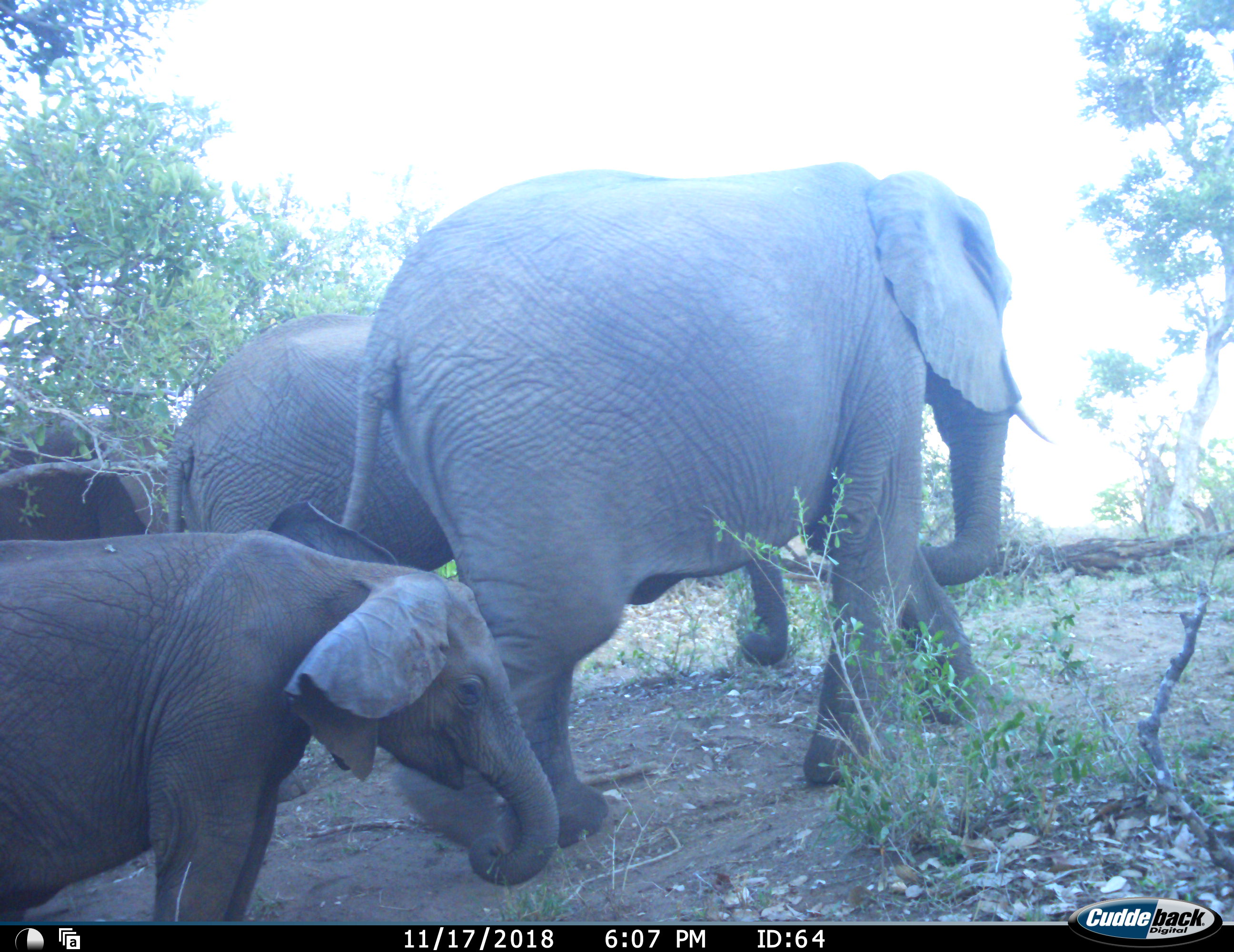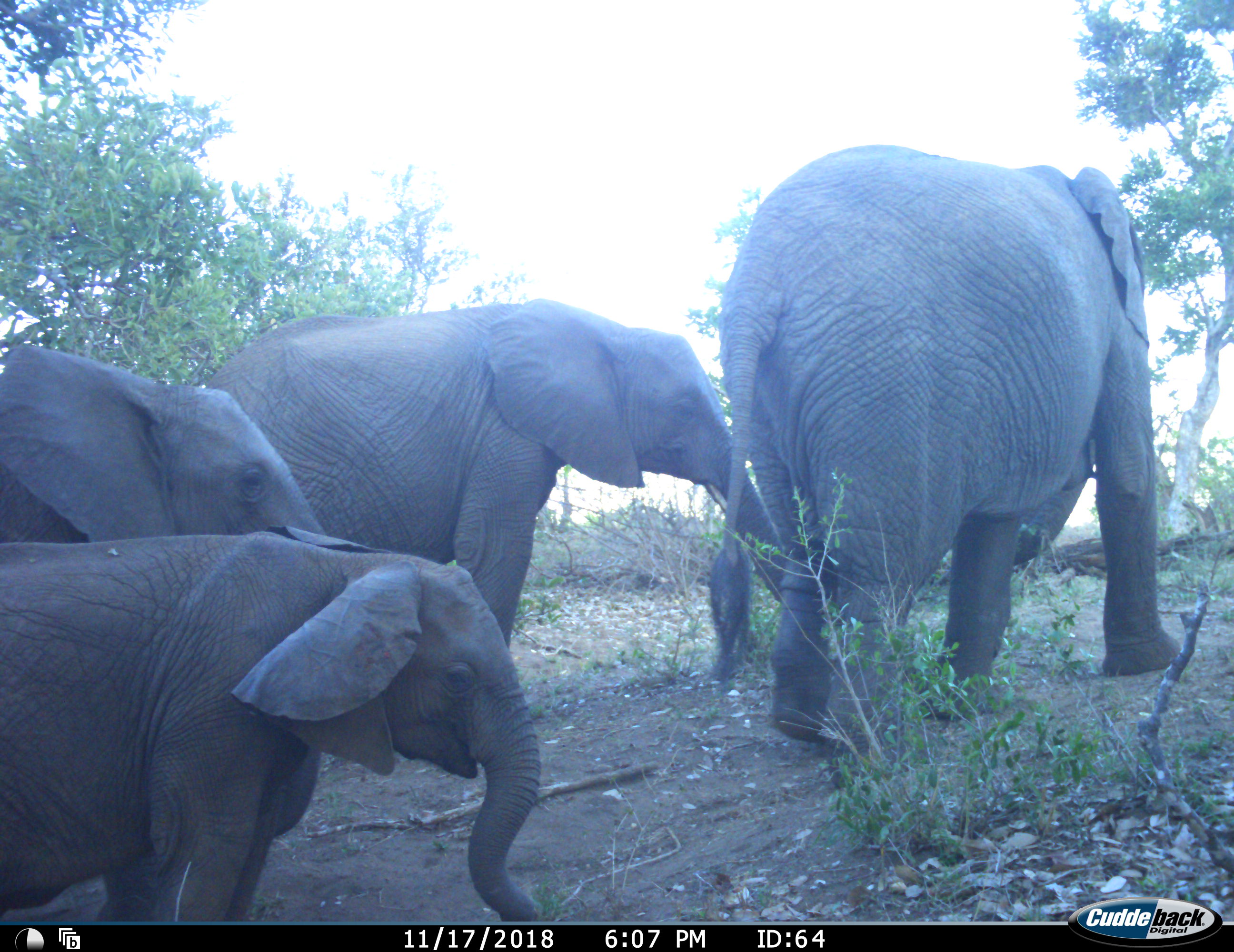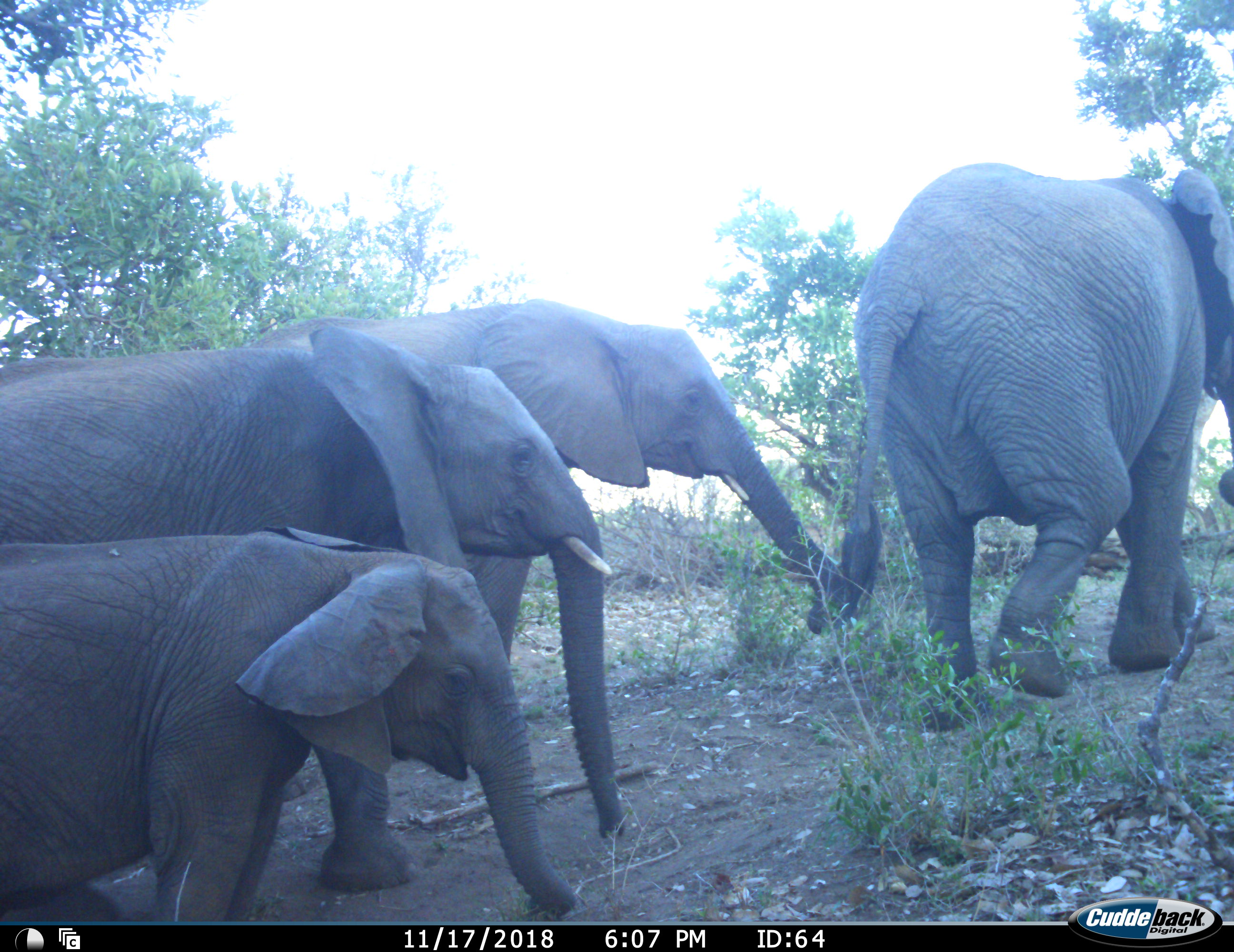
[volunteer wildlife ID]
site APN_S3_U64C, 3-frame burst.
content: unidentified animal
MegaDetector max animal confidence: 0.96